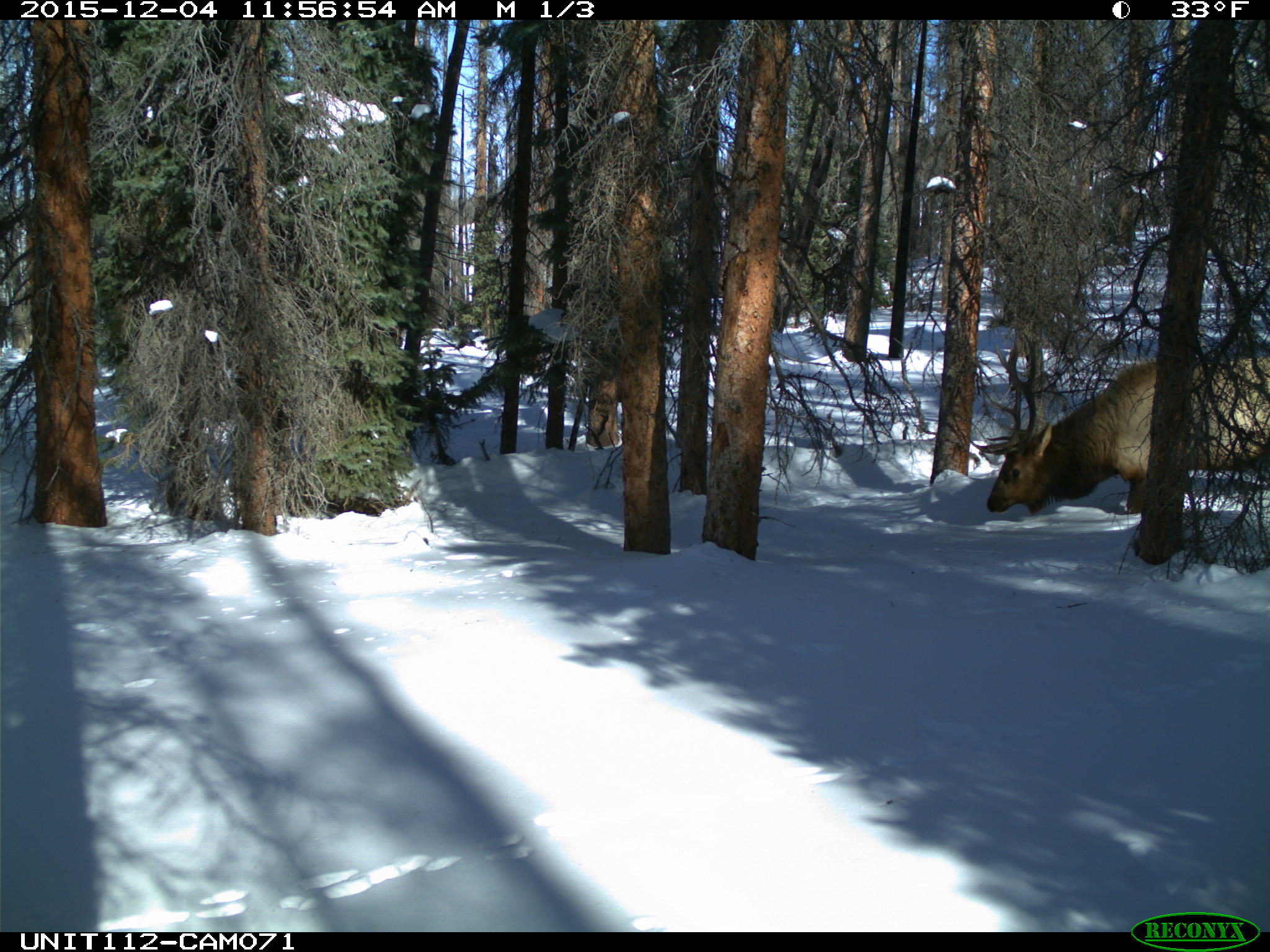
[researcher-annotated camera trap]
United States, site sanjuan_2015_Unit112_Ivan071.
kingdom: Animalia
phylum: Chordata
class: Mammalia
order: Artiodactyla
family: Cervidae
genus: Cervus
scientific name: Cervus elaphus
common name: red deer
Cervus elaphus (red deer).